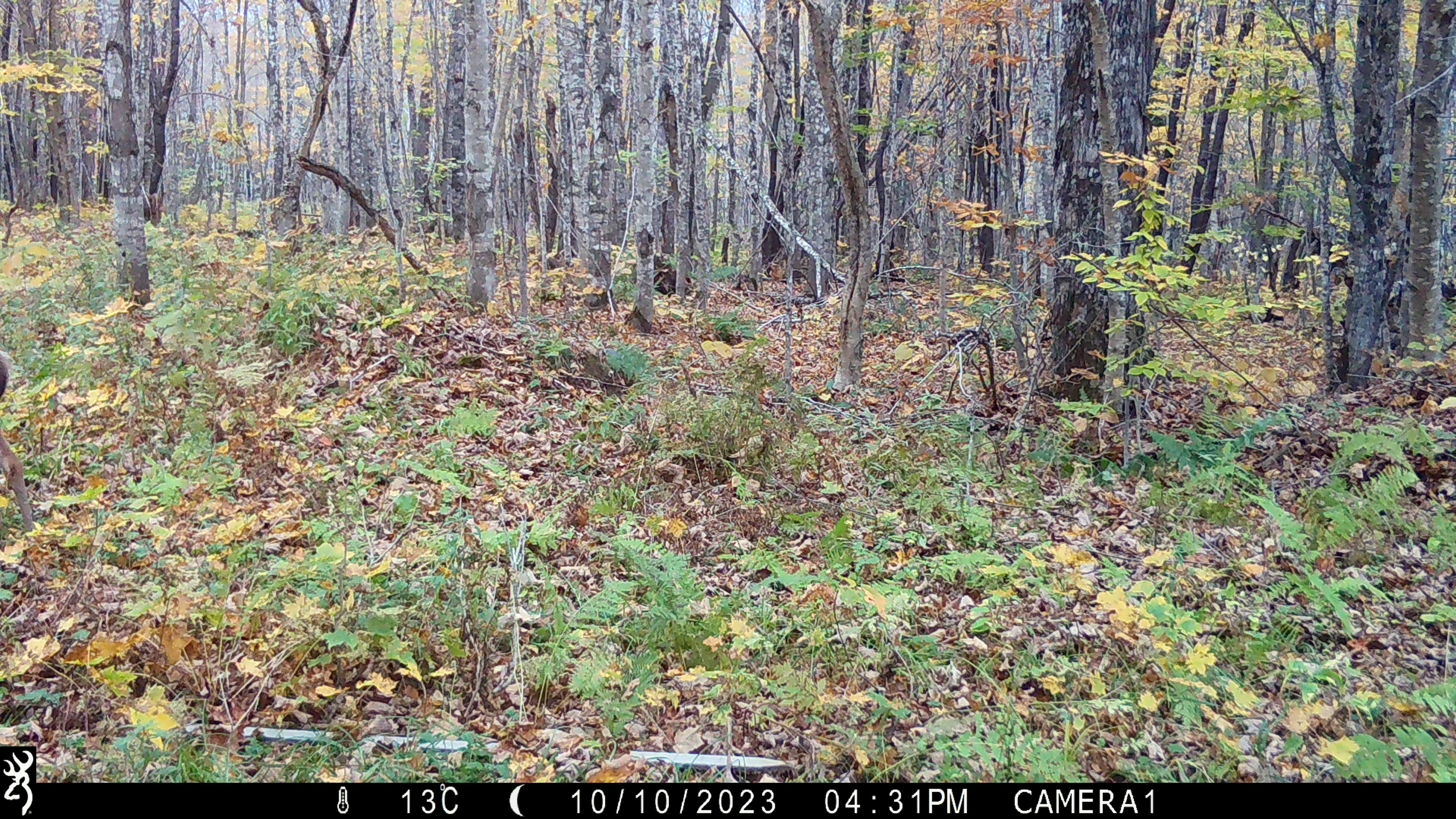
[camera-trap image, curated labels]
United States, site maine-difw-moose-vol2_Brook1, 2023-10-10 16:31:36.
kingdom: Animalia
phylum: Chordata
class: Mammalia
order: Artiodactyla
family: Cervidae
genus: Odocoileus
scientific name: Odocoileus virginianus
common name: white-tailed deer